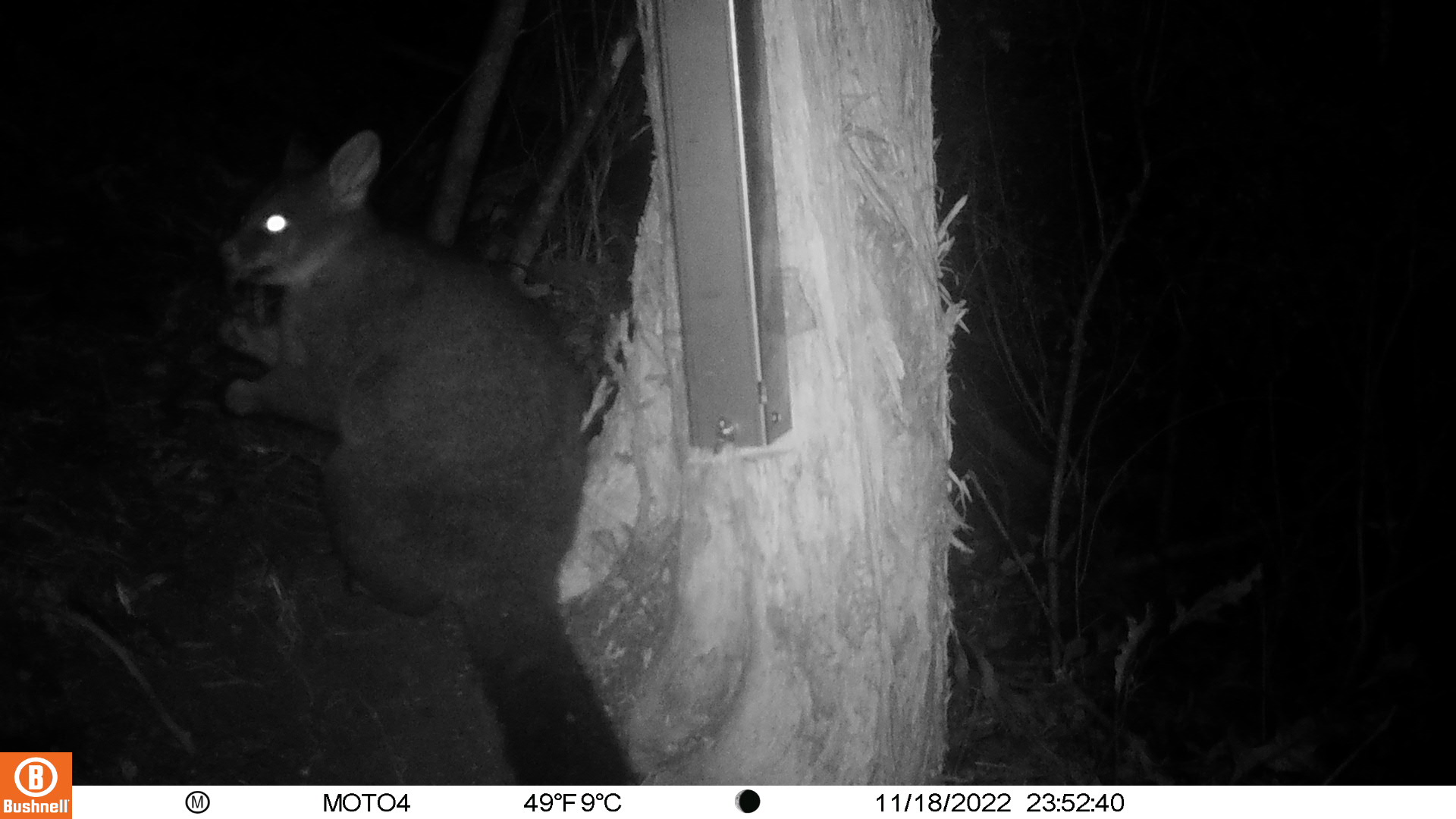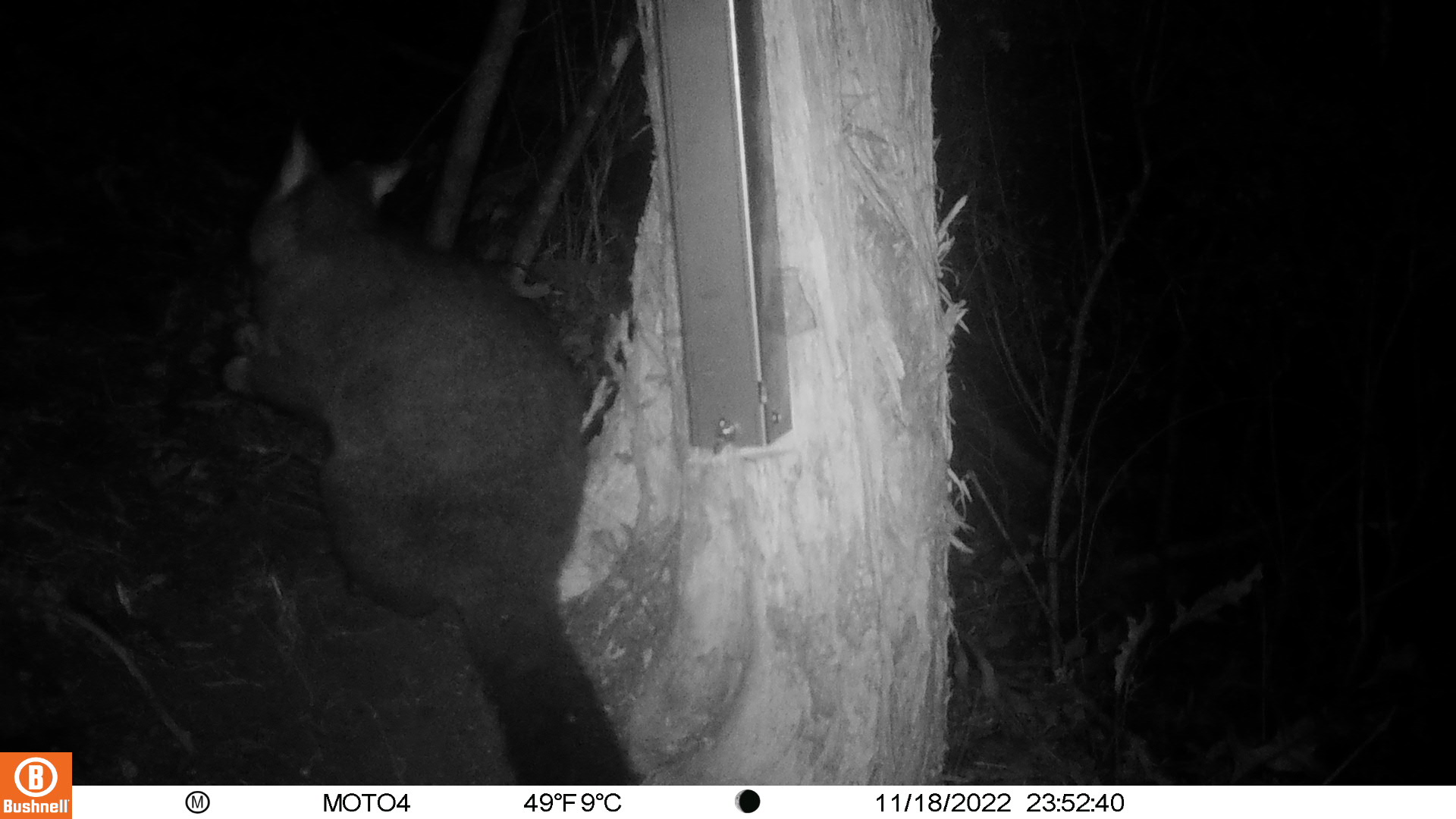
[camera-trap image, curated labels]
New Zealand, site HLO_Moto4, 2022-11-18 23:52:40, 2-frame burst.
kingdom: Animalia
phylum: Chordata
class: Mammalia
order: Diprotodontia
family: Phalangeridae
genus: Trichosurus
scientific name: Trichosurus vulpecula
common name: common brushtail possum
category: possum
Possum (common brushtail possum) (Trichosurus vulpecula).